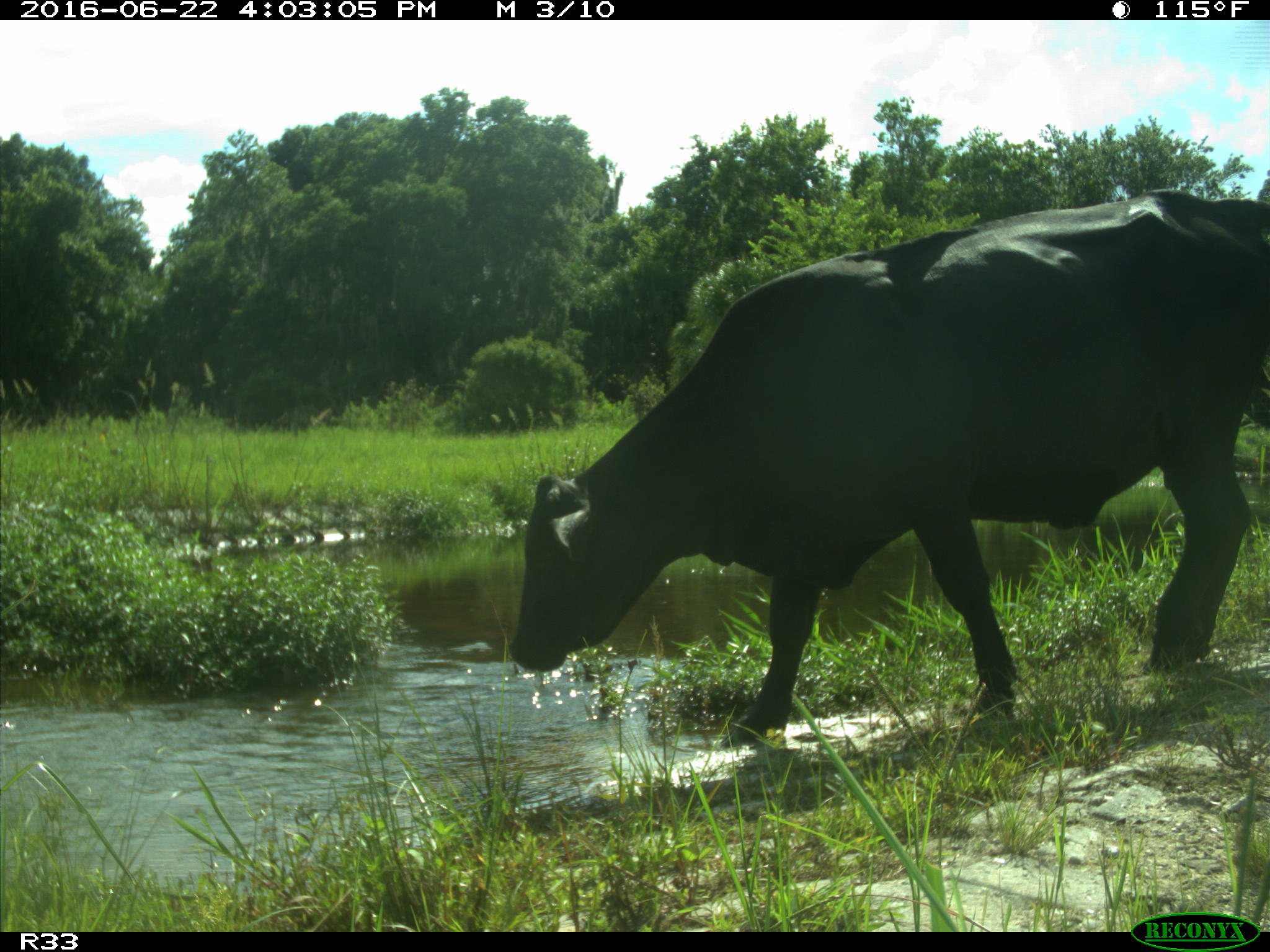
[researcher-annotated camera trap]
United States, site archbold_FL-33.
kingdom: Animalia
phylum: Chordata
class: Mammalia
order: Artiodactyla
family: Bovidae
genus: Bos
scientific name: Bos taurus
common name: domestic cow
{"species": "Bos taurus (domestic cow)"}